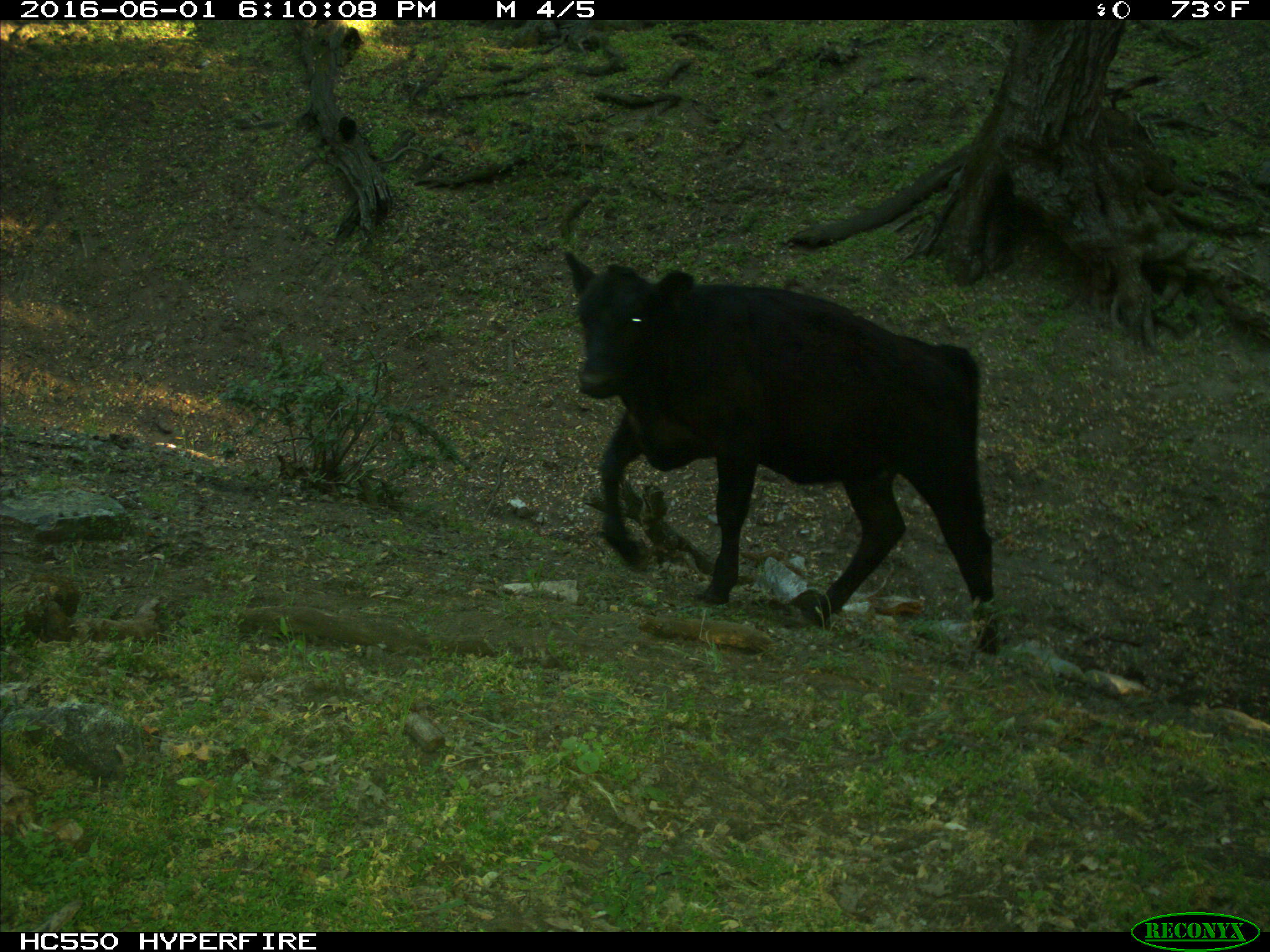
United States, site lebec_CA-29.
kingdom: Animalia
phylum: Chordata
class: Mammalia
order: Artiodactyla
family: Bovidae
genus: Bos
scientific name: Bos taurus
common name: domestic cow